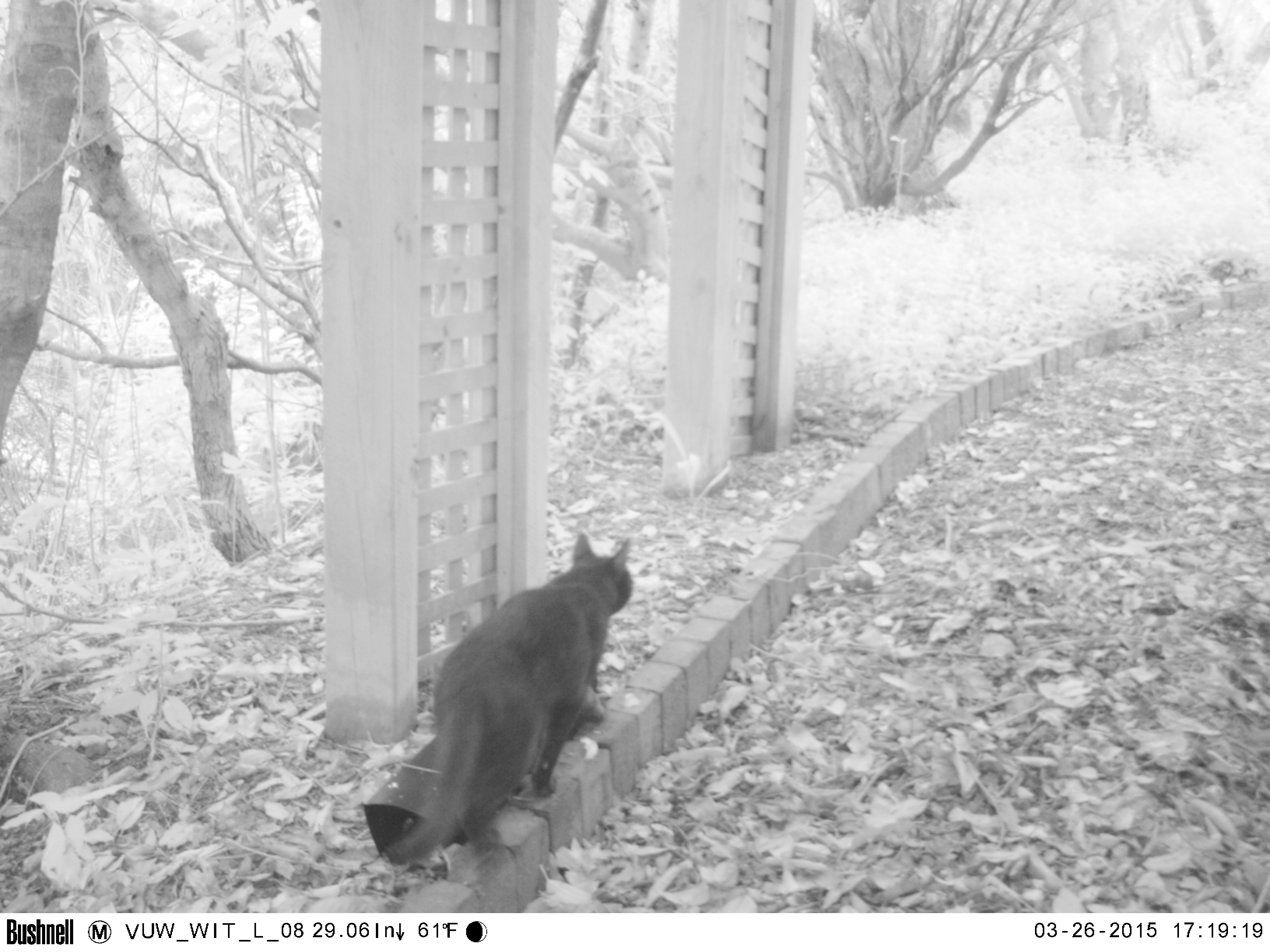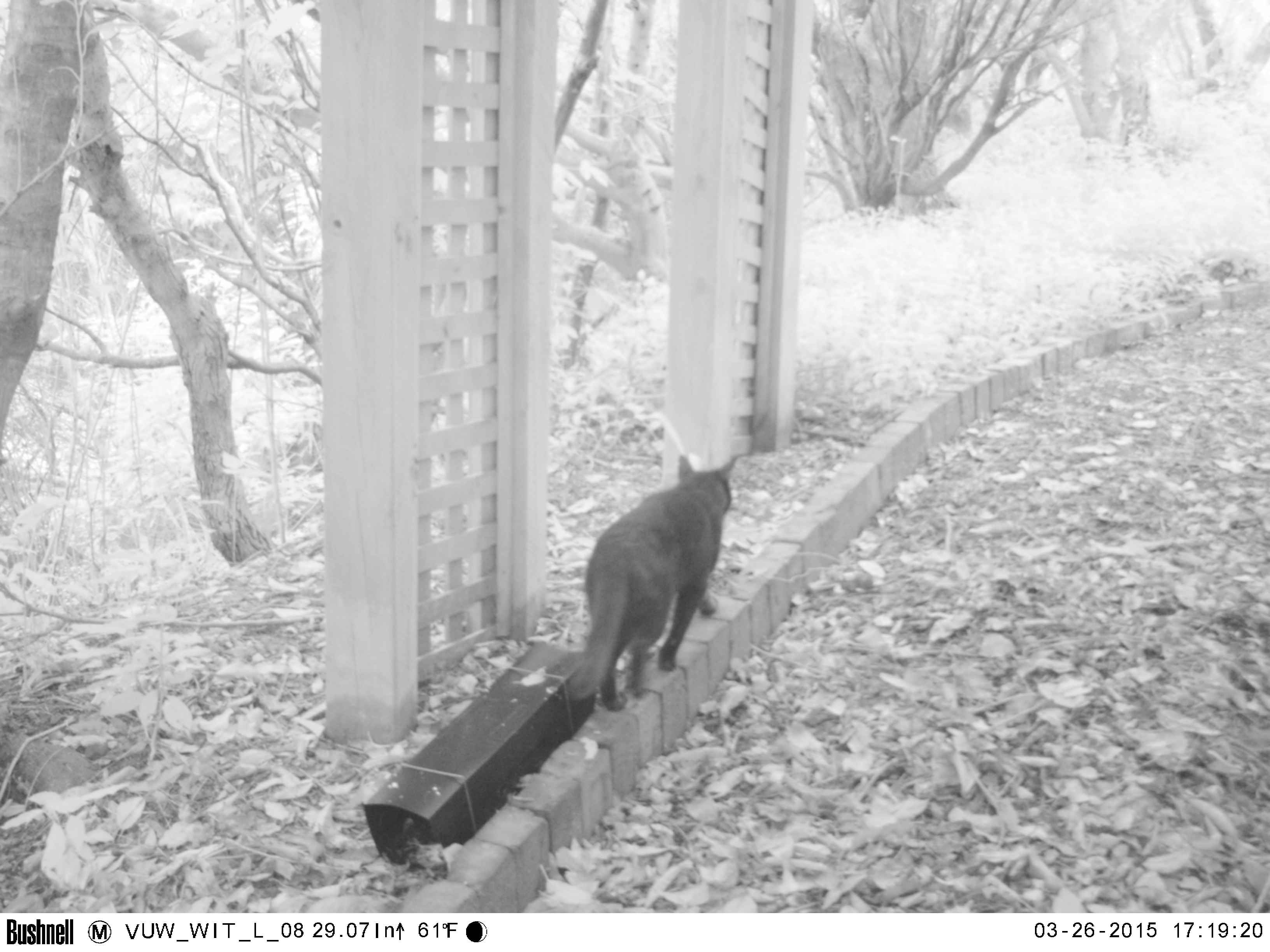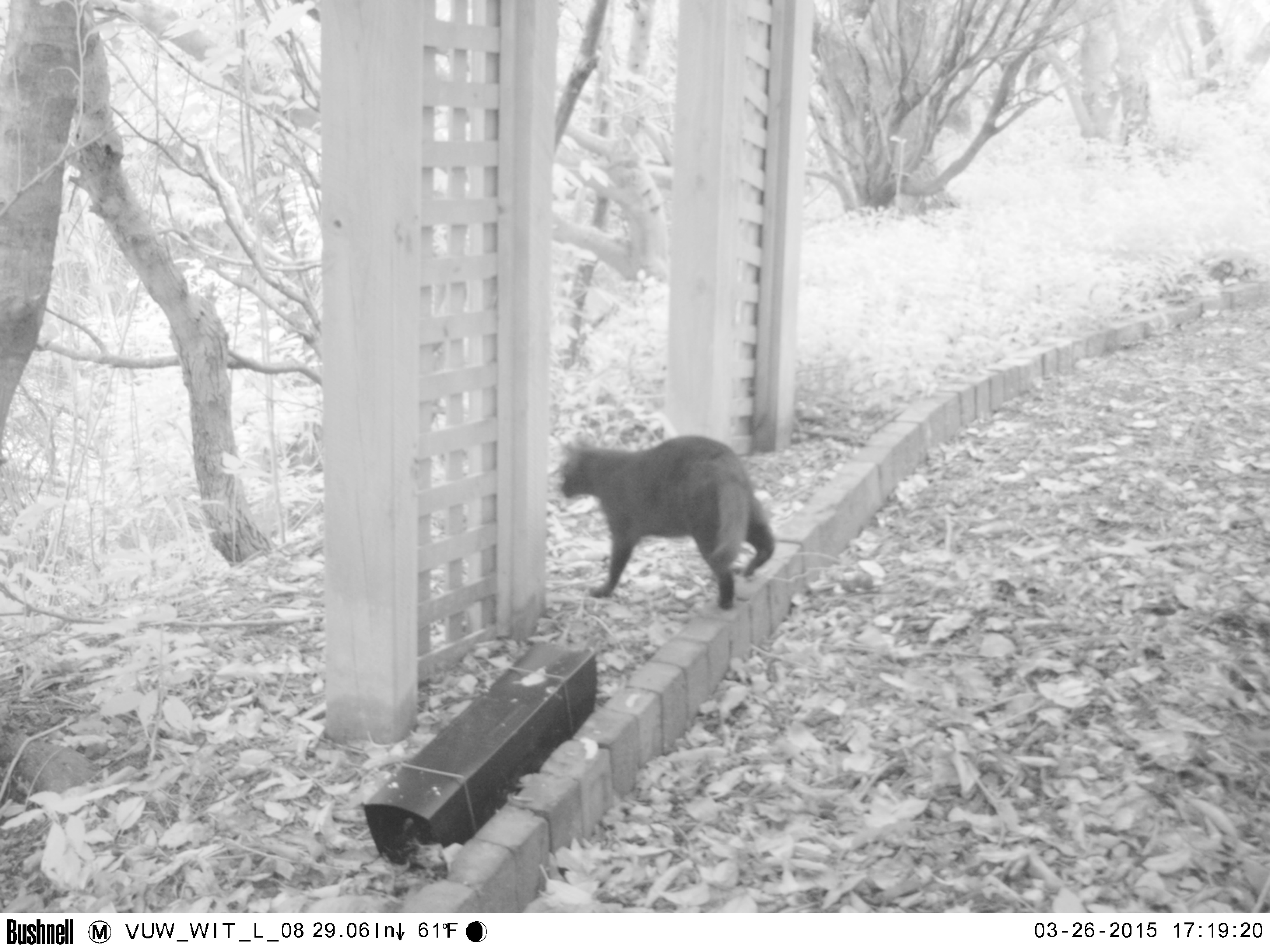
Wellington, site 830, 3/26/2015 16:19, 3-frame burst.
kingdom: Animalia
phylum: Chordata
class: Mammalia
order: Carnivora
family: Felidae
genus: Felis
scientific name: Felis catus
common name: cat